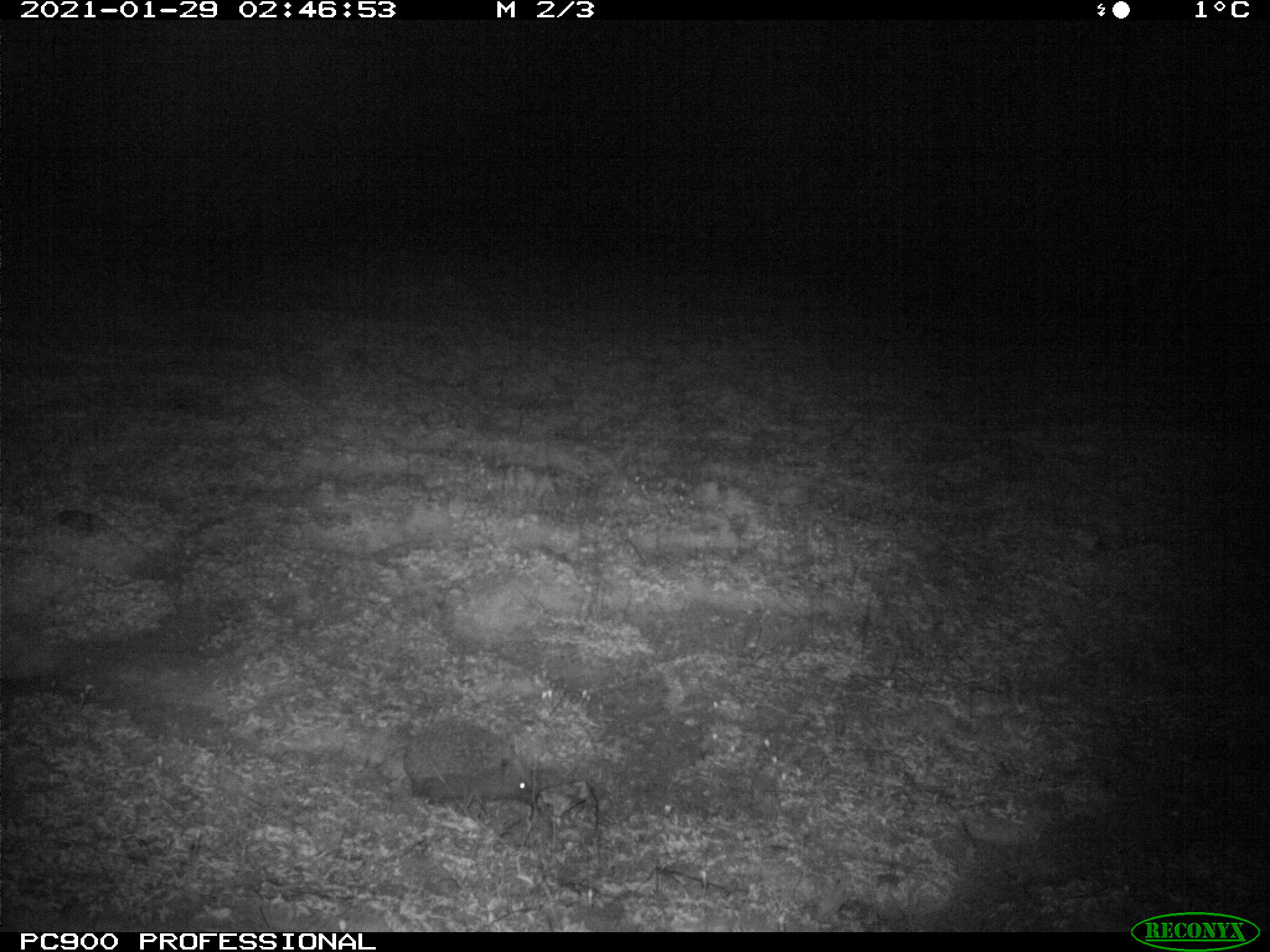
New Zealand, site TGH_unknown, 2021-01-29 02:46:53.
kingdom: Animalia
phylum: Chordata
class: Mammalia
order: Eulipotyphla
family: Erinaceidae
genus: Erinaceus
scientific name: Erinaceus europaeus europaeus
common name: european hedgehog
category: hedgehog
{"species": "hedgehog (european hedgehog) (Erinaceus europaeus europaeus)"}